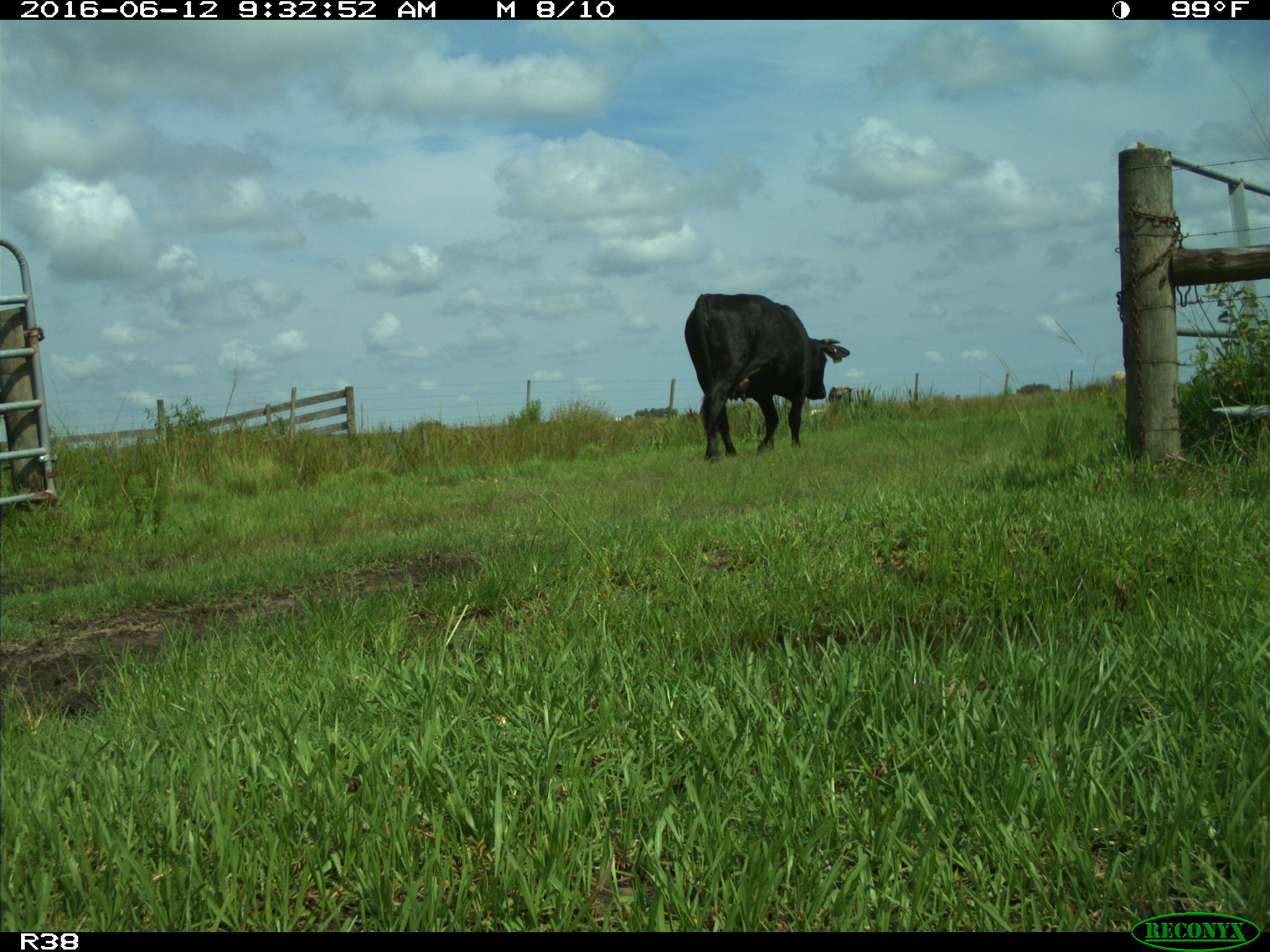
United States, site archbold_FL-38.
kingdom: Animalia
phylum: Chordata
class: Mammalia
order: Artiodactyla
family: Bovidae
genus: Bos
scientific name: Bos taurus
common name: domestic cow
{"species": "Bos taurus (domestic cow)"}